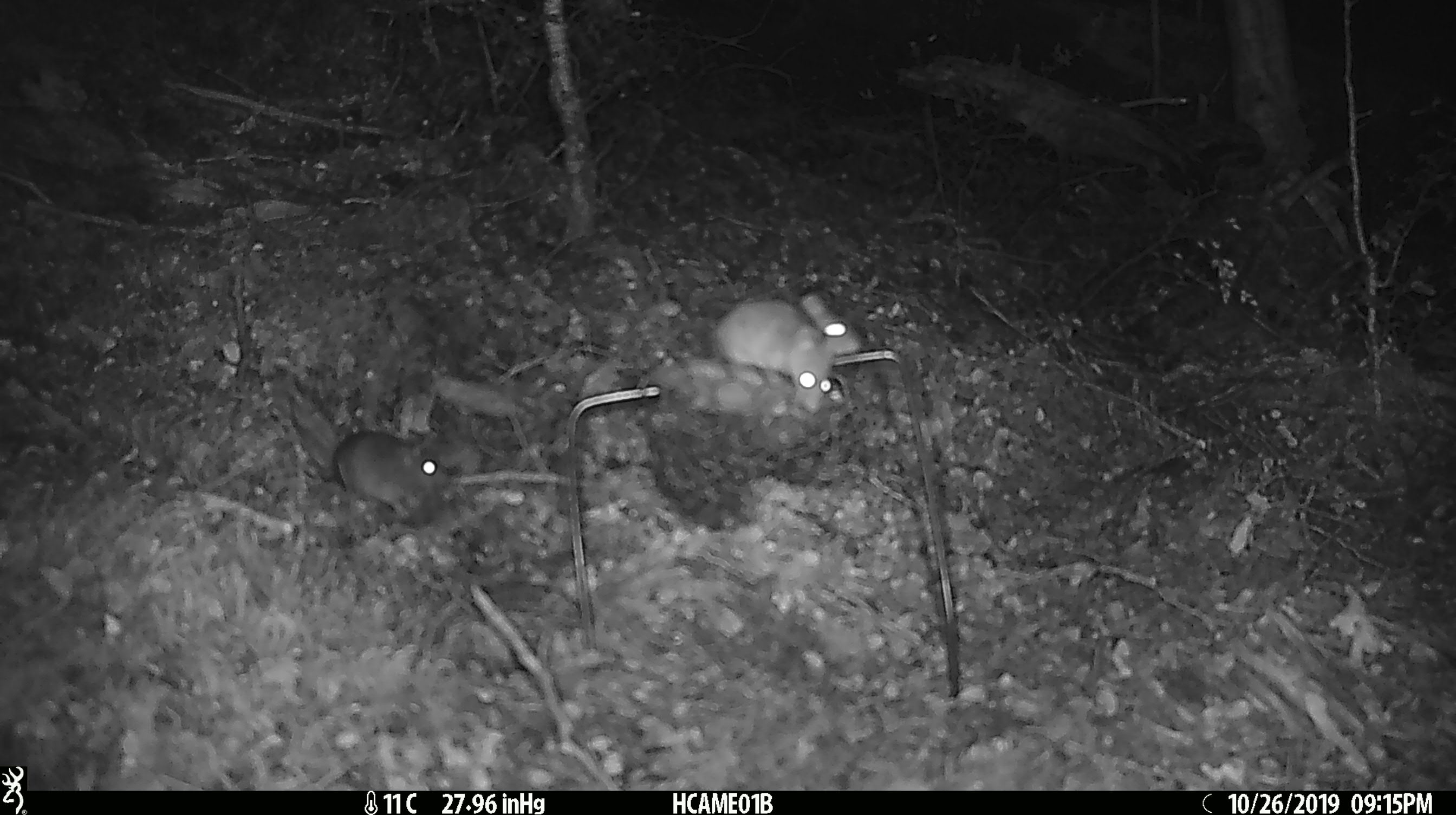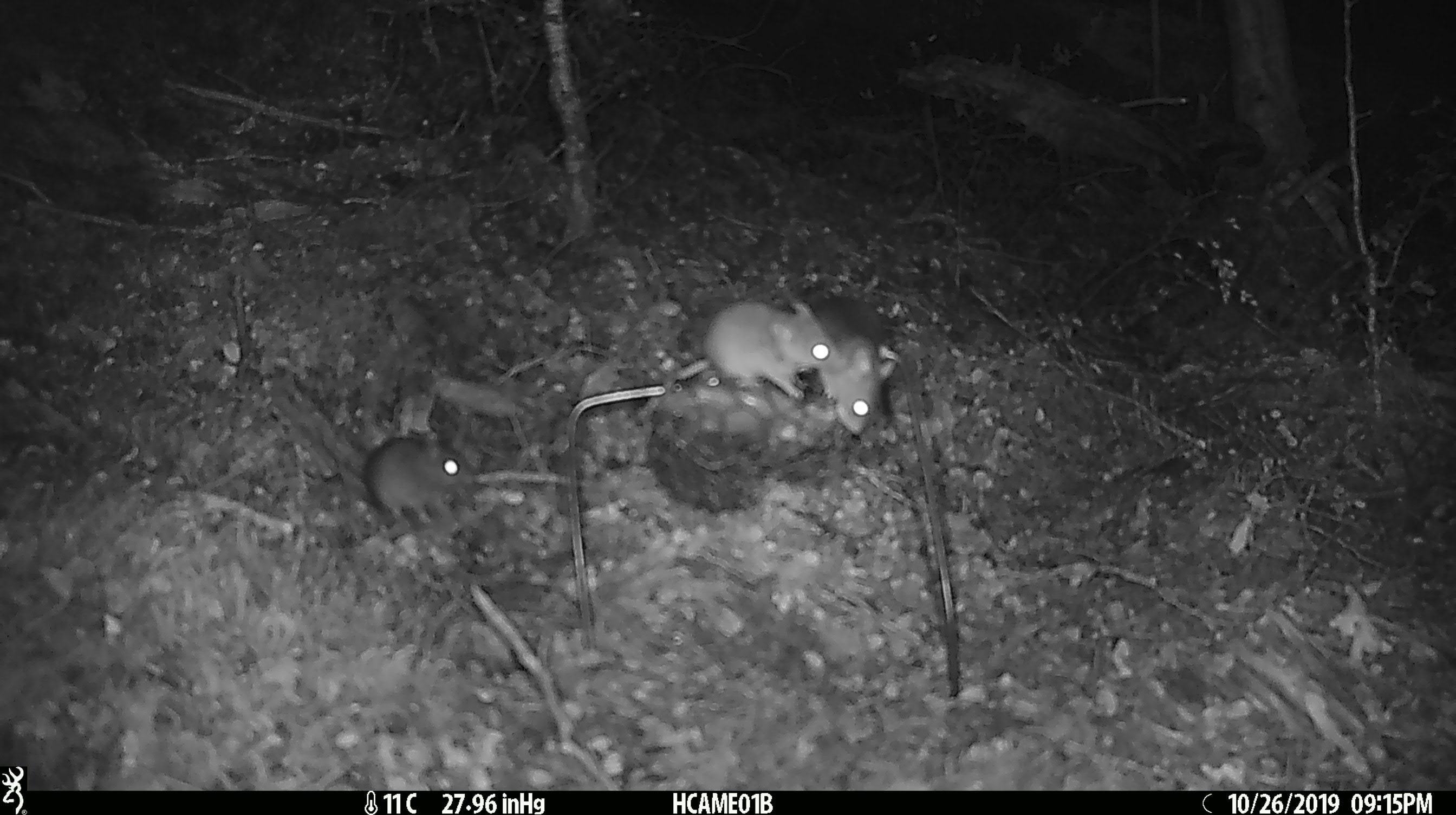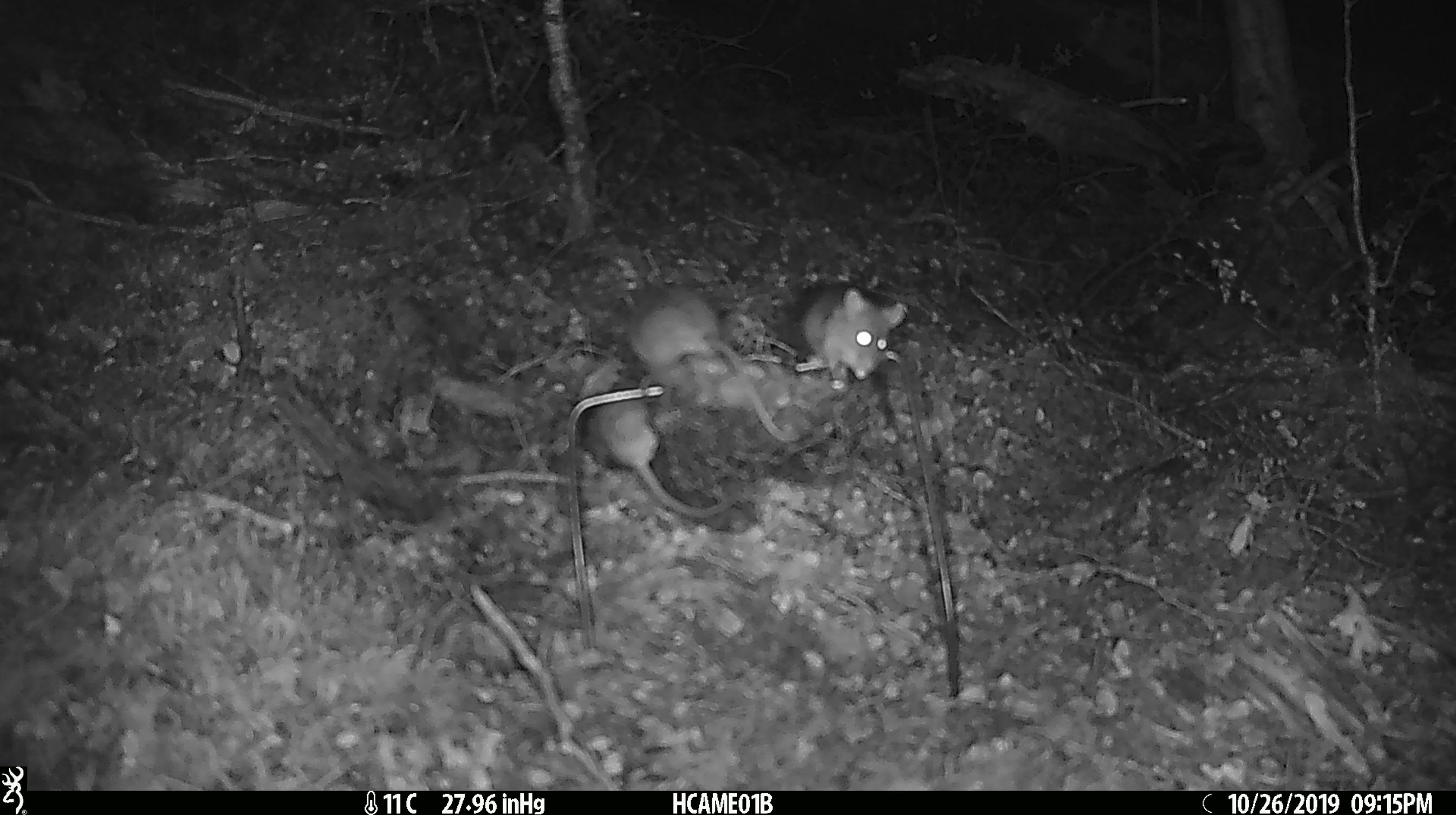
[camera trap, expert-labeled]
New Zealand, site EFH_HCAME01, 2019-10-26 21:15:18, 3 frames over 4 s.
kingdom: Animalia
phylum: Chordata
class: Mammalia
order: Rodentia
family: Muridae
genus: Mus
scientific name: Mus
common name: mouse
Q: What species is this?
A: Mouse (Mus).